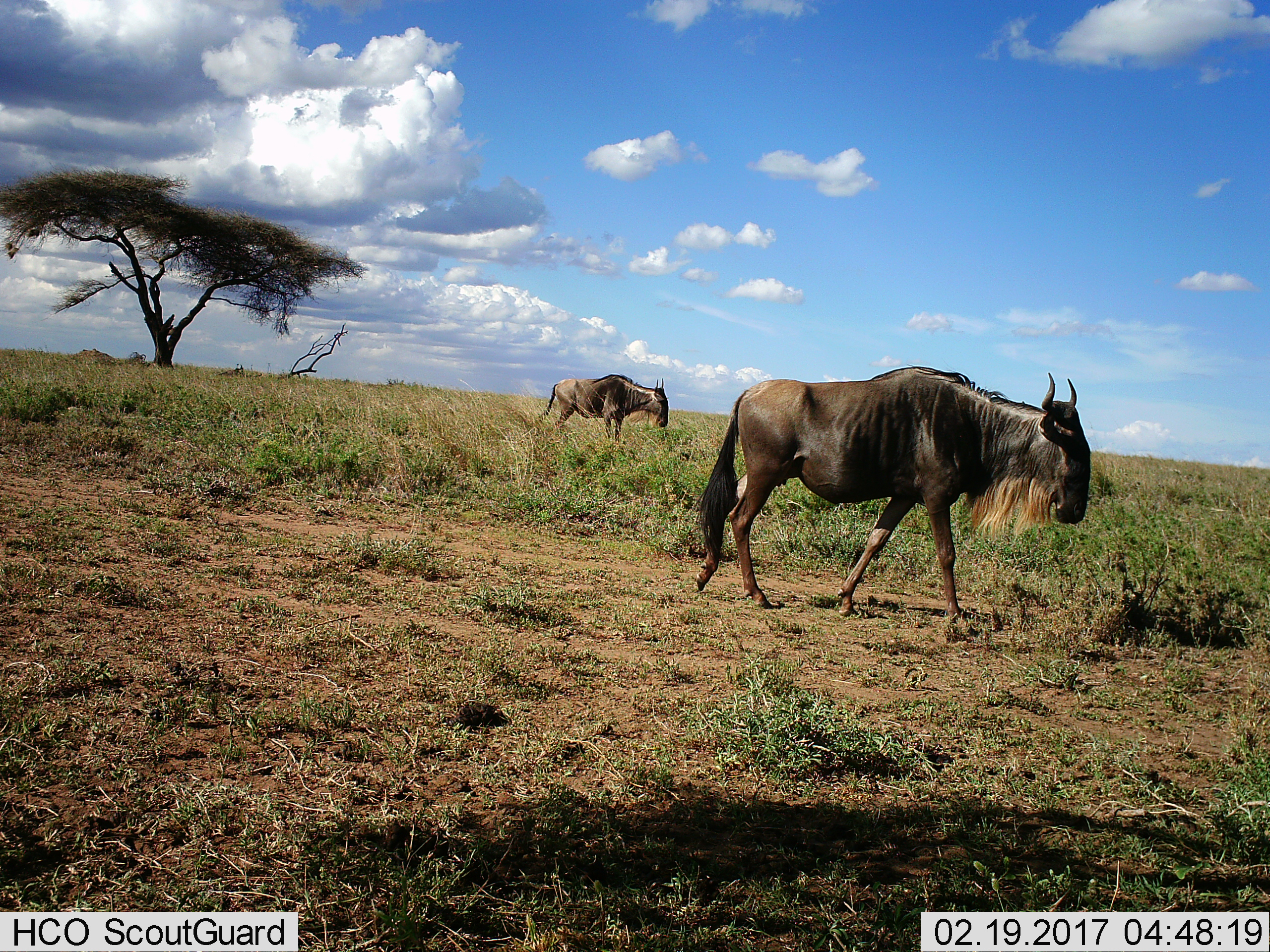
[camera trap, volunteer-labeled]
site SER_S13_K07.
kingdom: Animalia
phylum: Chordata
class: Mammalia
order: Artiodactyla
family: Bovidae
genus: Connochaetes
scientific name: Connochaetes taurinus taurinus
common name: blue wildebeest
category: wildebeestblue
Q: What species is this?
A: Wildebeestblue (blue wildebeest) (Connochaetes taurinus taurinus).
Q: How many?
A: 2.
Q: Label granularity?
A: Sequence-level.